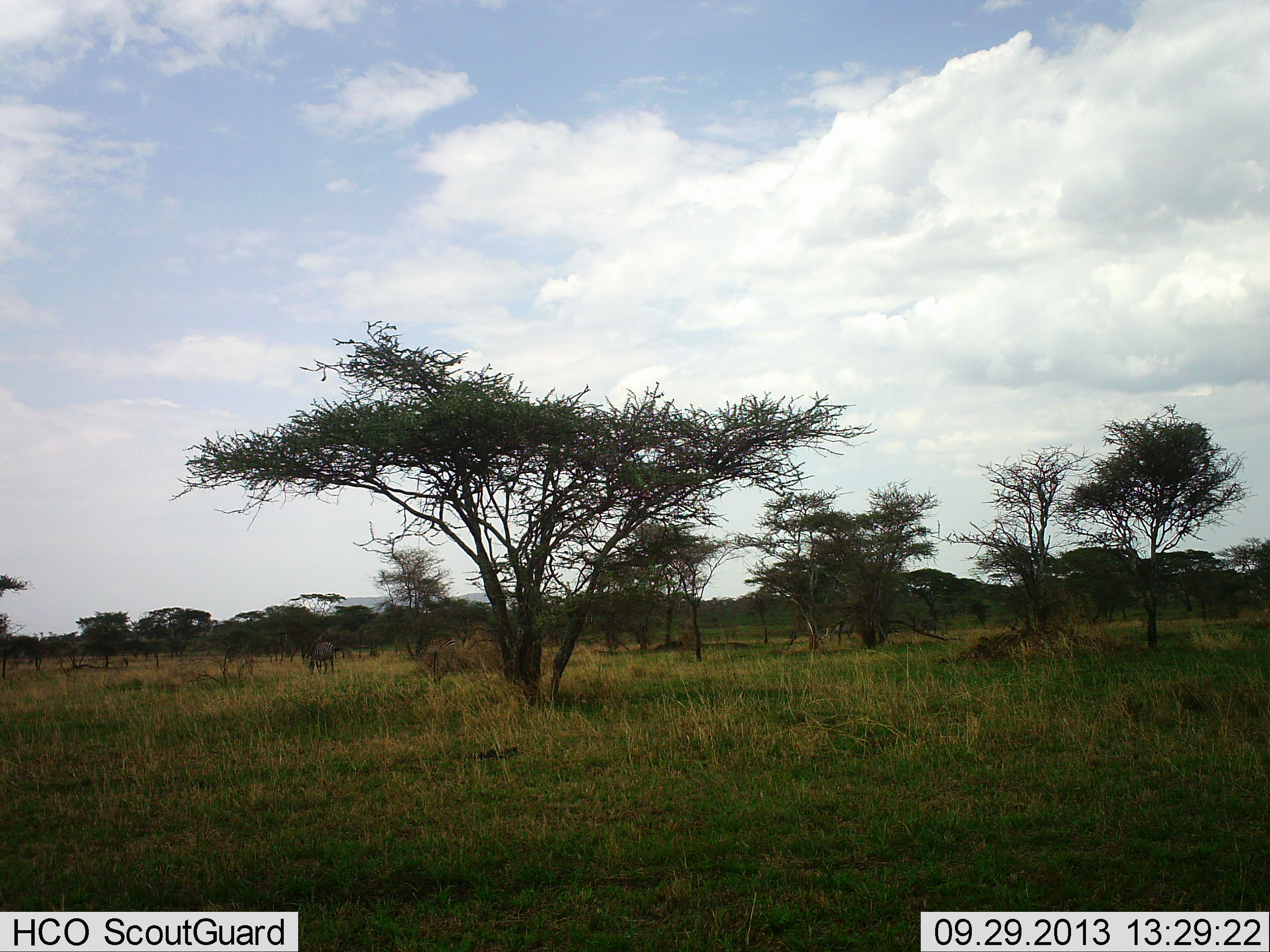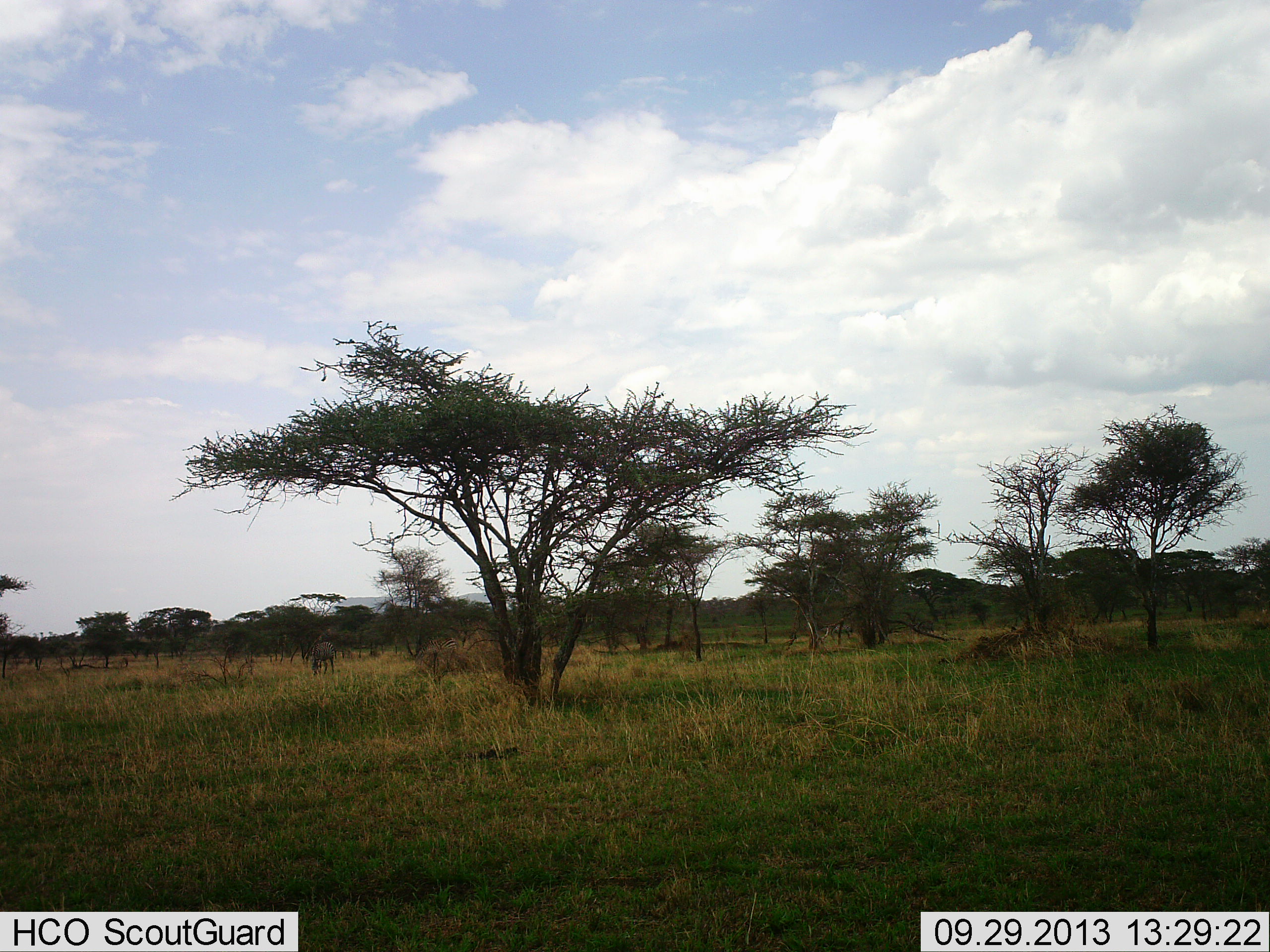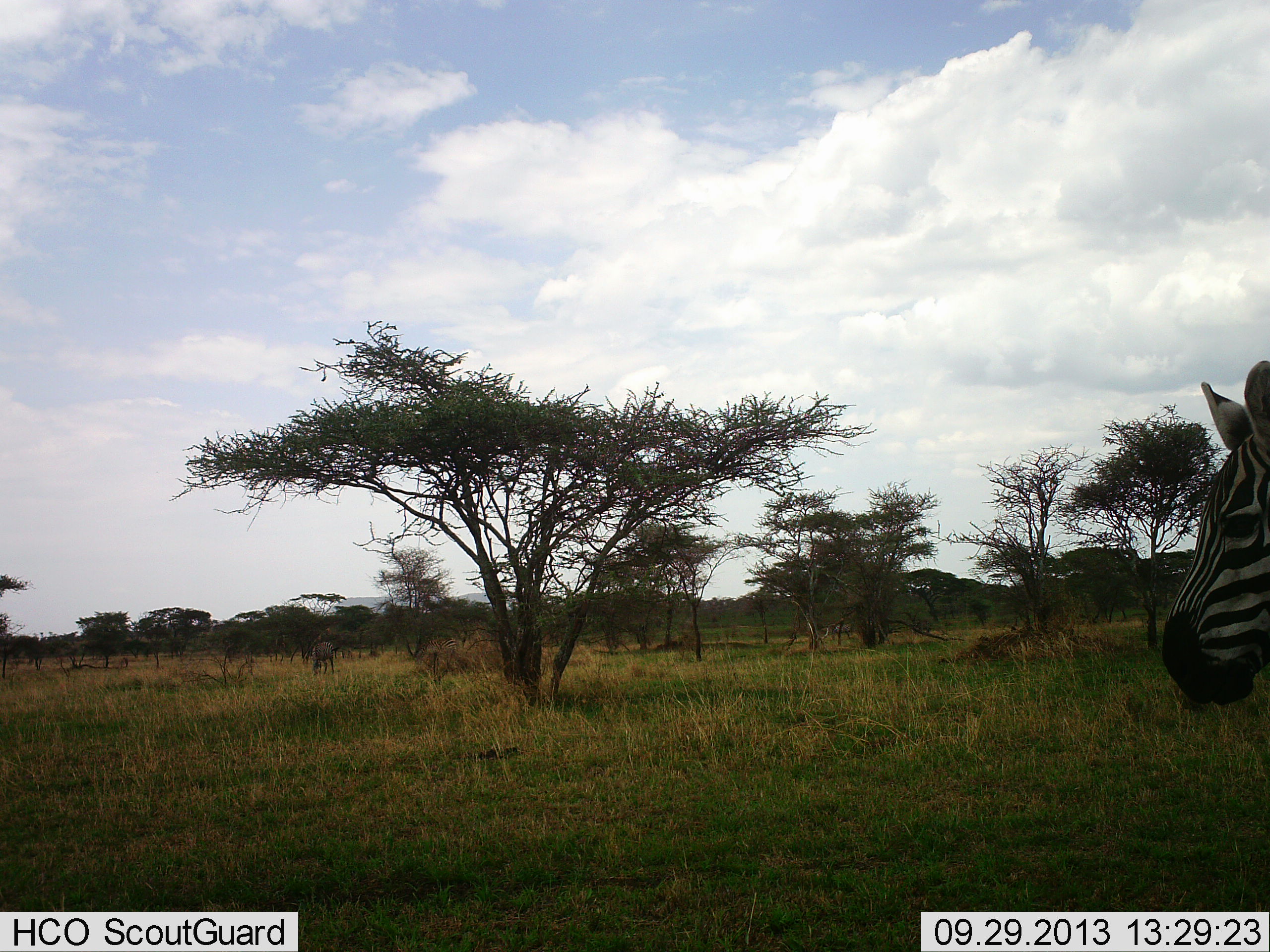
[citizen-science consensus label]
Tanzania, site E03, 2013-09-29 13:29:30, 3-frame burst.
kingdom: Animalia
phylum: Chordata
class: Mammalia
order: Perissodactyla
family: Equidae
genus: Equus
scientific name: Equus quagga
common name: plains zebra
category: zebra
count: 2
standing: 17%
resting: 0%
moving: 75%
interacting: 0%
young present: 0%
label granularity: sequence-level